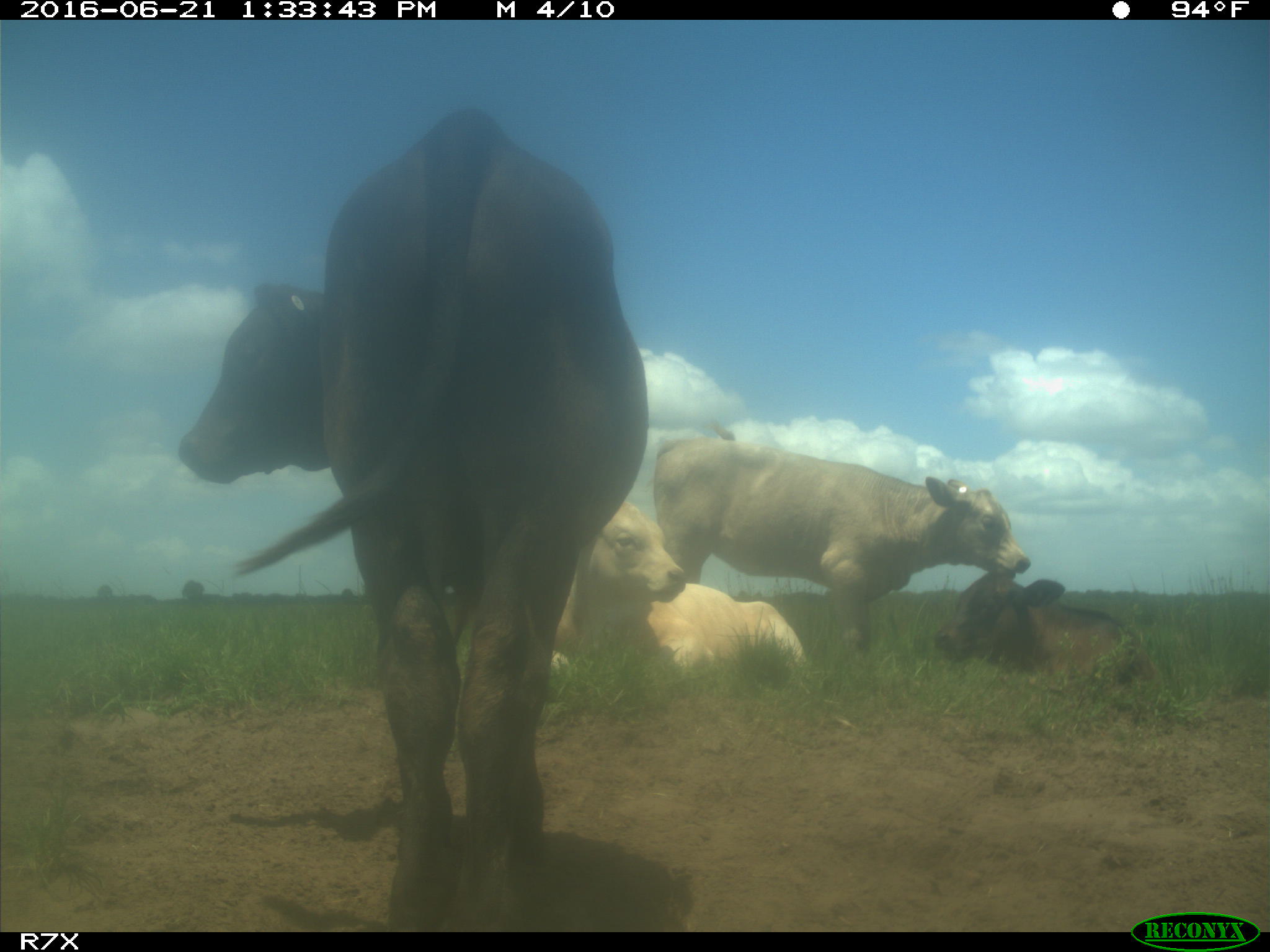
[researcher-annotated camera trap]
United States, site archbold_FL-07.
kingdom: Animalia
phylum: Chordata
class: Mammalia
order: Artiodactyla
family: Bovidae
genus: Bos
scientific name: Bos taurus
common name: domestic cow